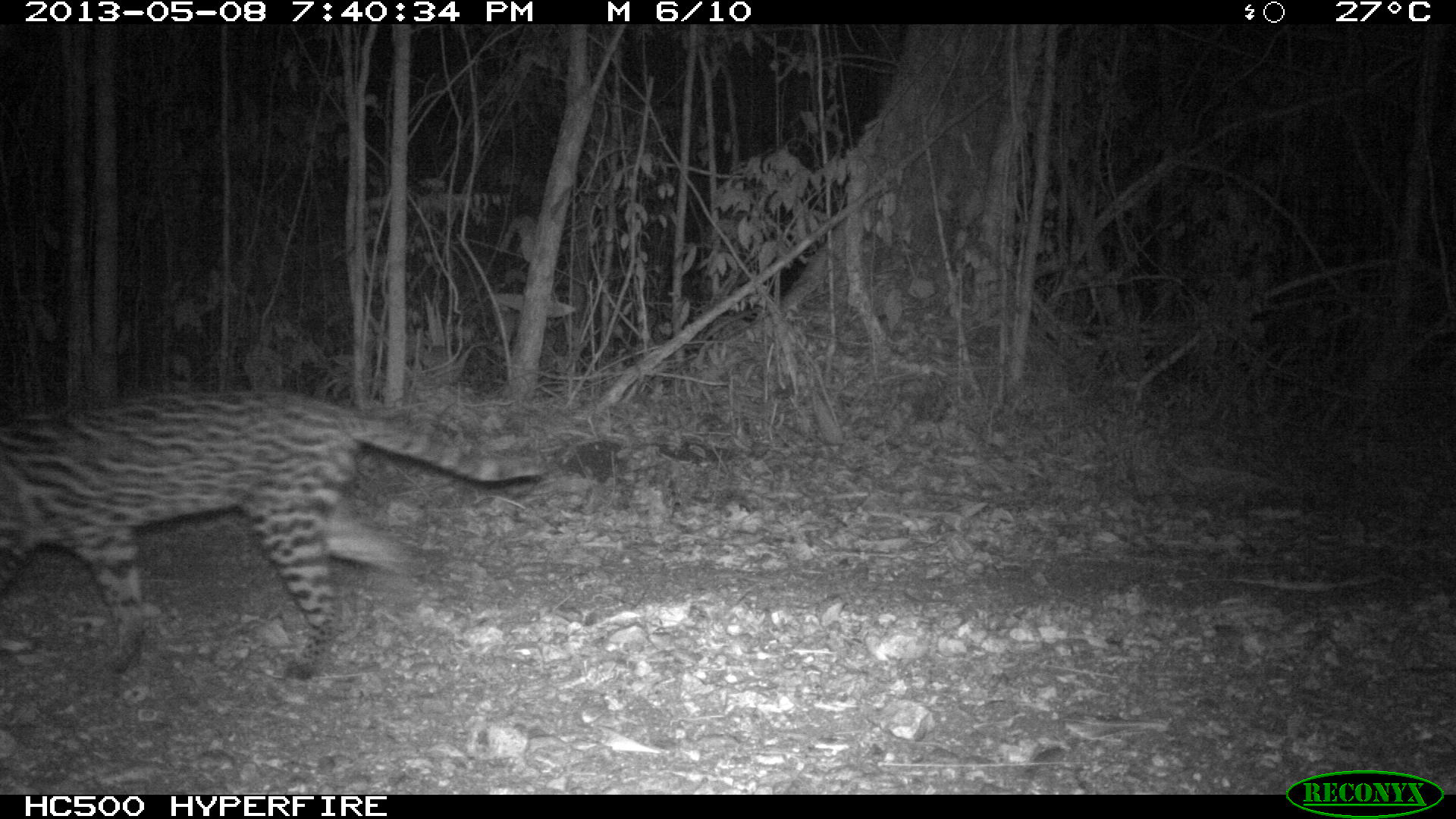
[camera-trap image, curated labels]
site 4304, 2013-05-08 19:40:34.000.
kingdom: Animalia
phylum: Chordata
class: Mammalia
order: Carnivora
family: Felidae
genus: Leopardus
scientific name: Leopardus pardalis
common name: ocelot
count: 1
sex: female